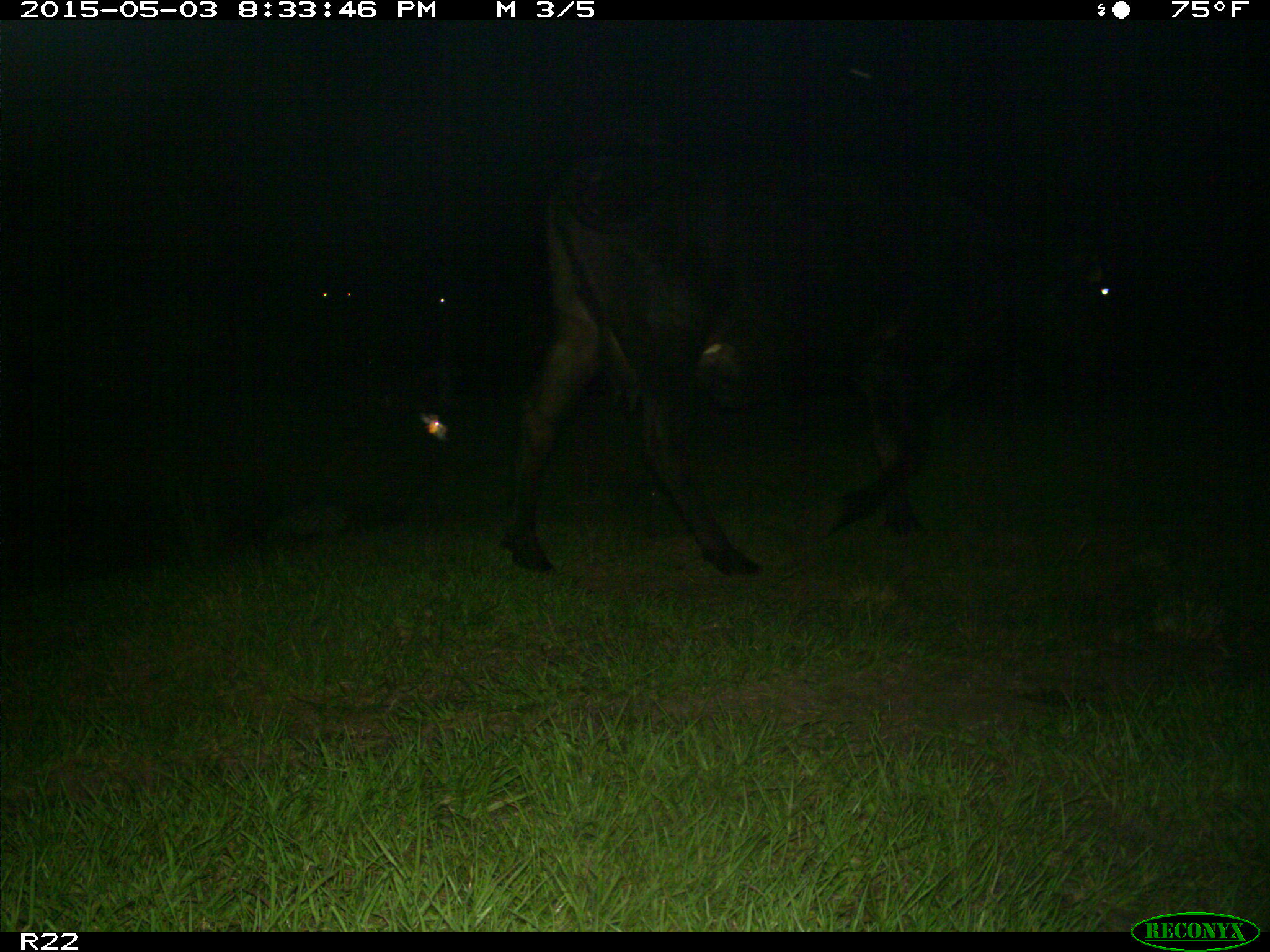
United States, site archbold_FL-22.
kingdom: Animalia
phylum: Chordata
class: Mammalia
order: Artiodactyla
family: Bovidae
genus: Bos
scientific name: Bos taurus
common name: domestic cow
Bos taurus (domestic cow).